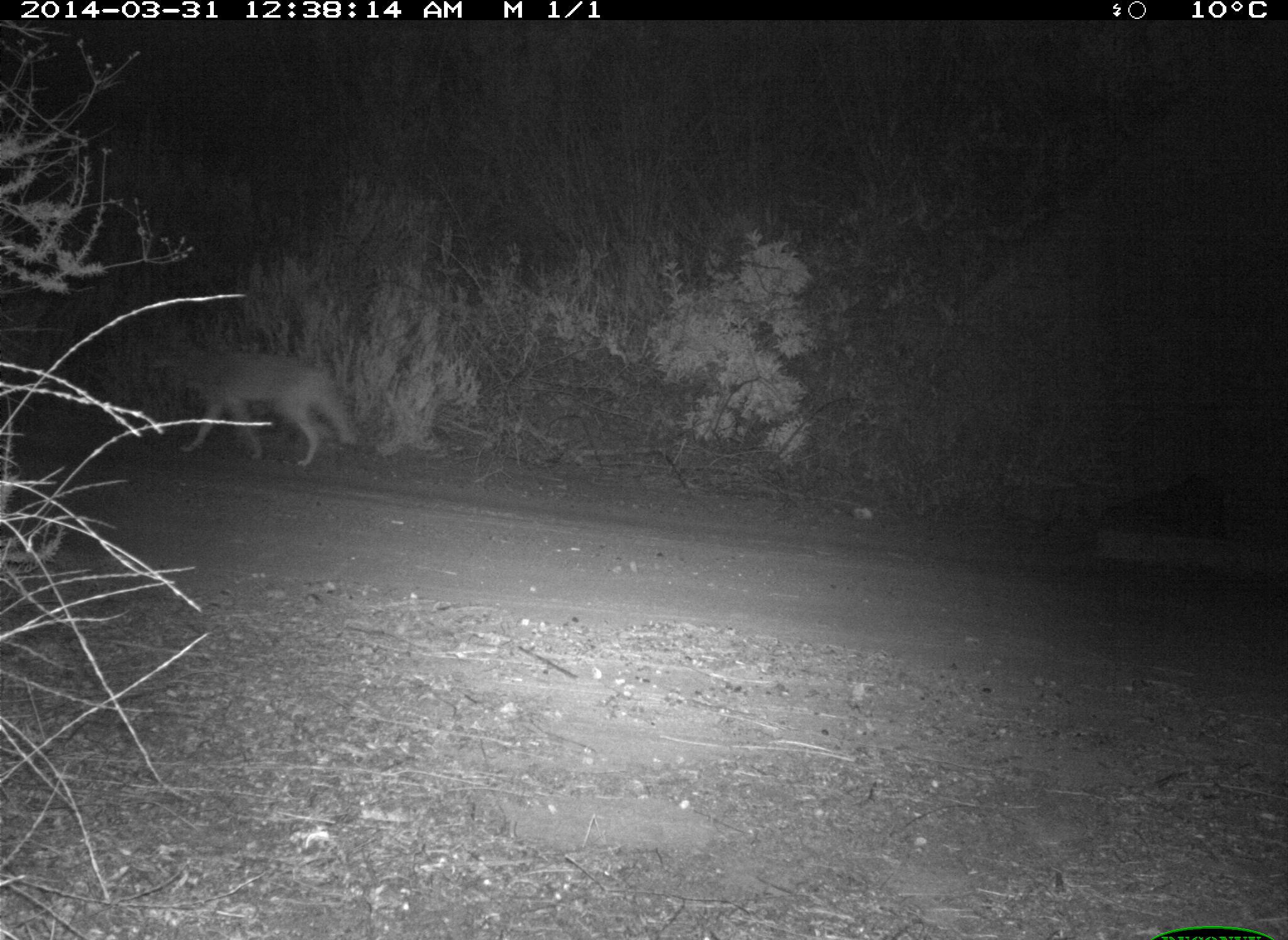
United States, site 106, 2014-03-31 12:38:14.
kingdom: Animalia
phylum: Chordata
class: Mammalia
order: Carnivora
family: Canidae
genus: Canis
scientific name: Canis latrans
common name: coyote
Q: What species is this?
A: Coyote (Canis latrans).